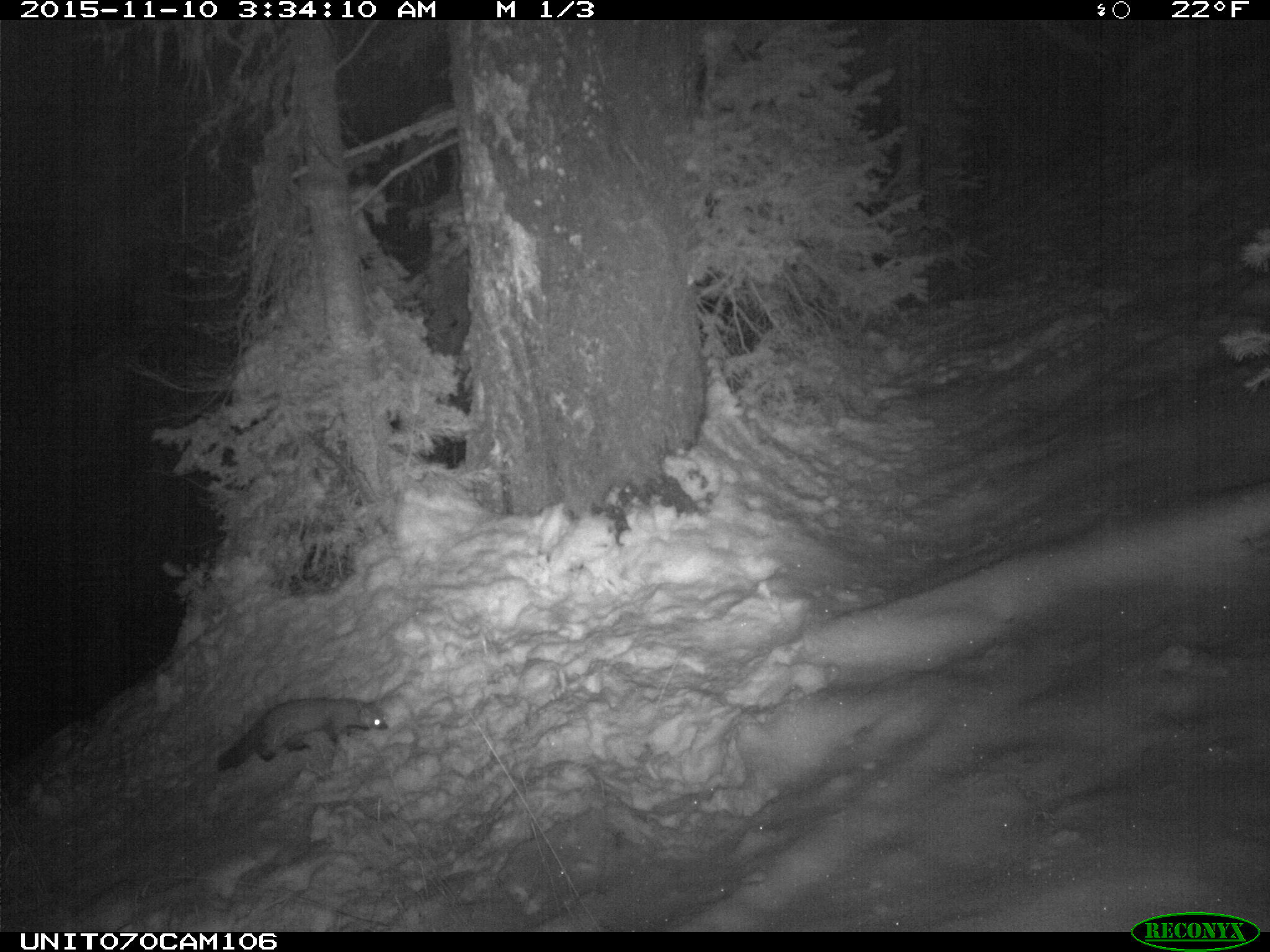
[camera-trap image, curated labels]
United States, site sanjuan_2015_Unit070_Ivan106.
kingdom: Animalia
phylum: Chordata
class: Mammalia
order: Carnivora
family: Mustelidae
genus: Martes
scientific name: Martes americana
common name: american marten